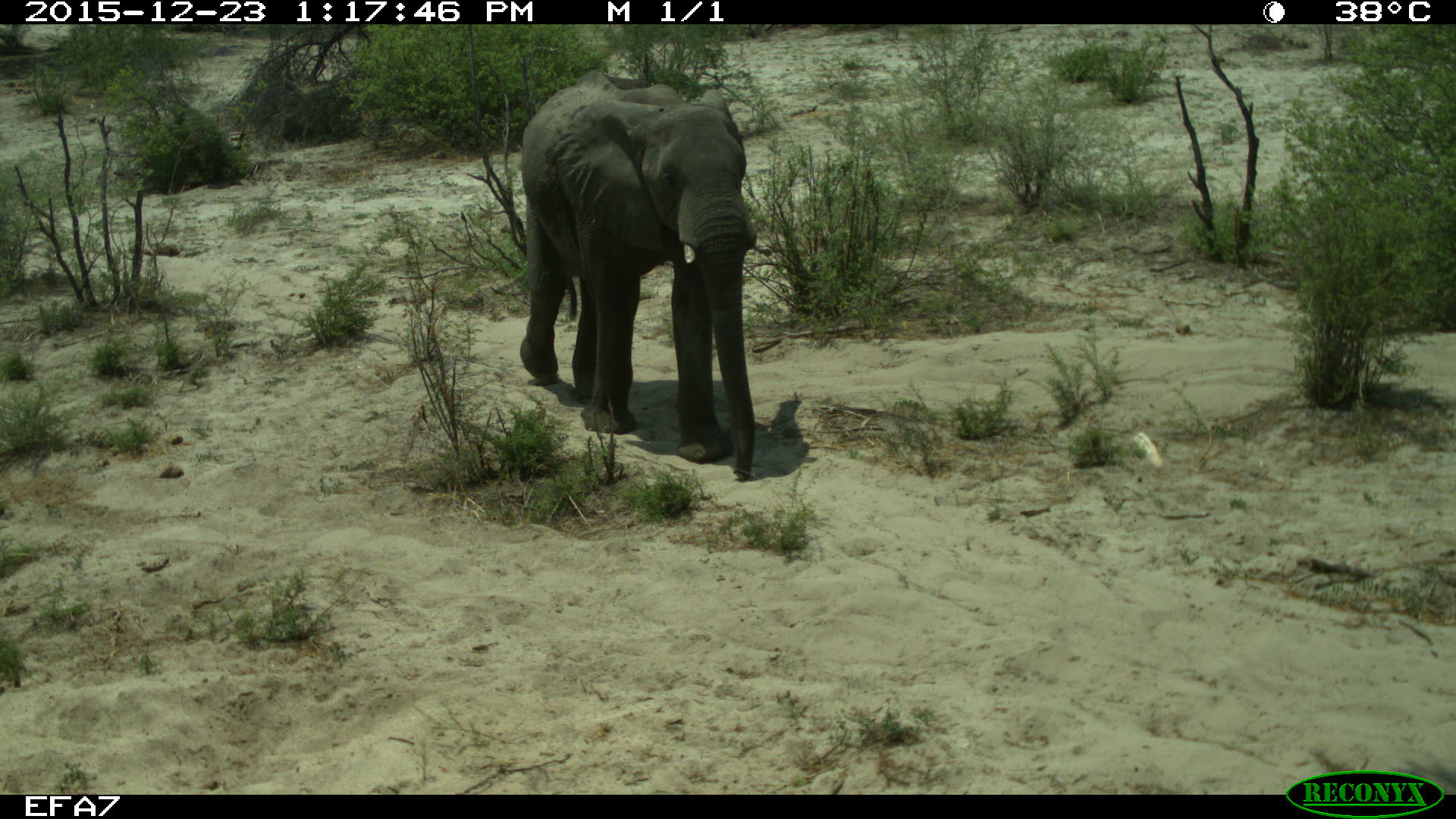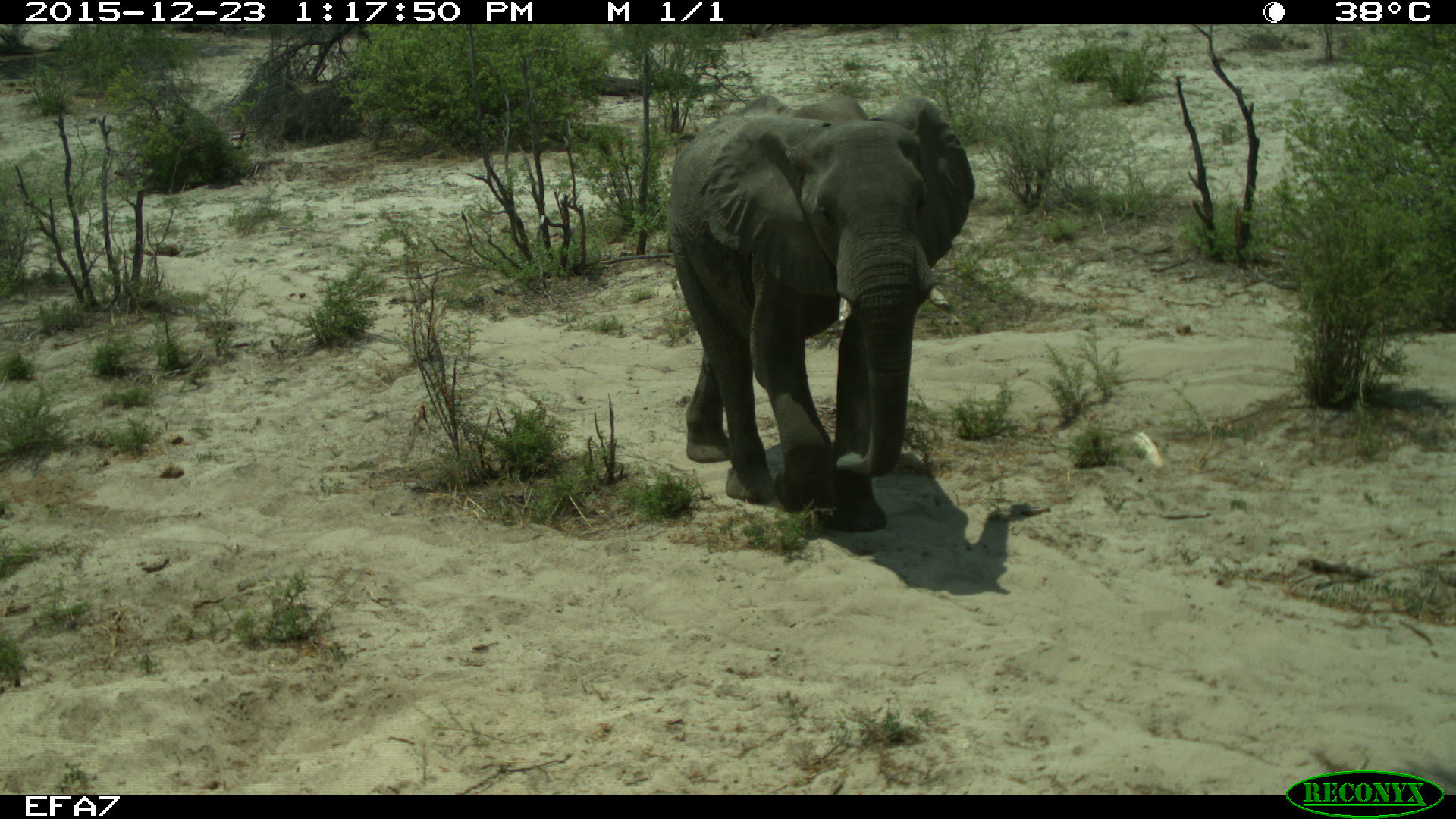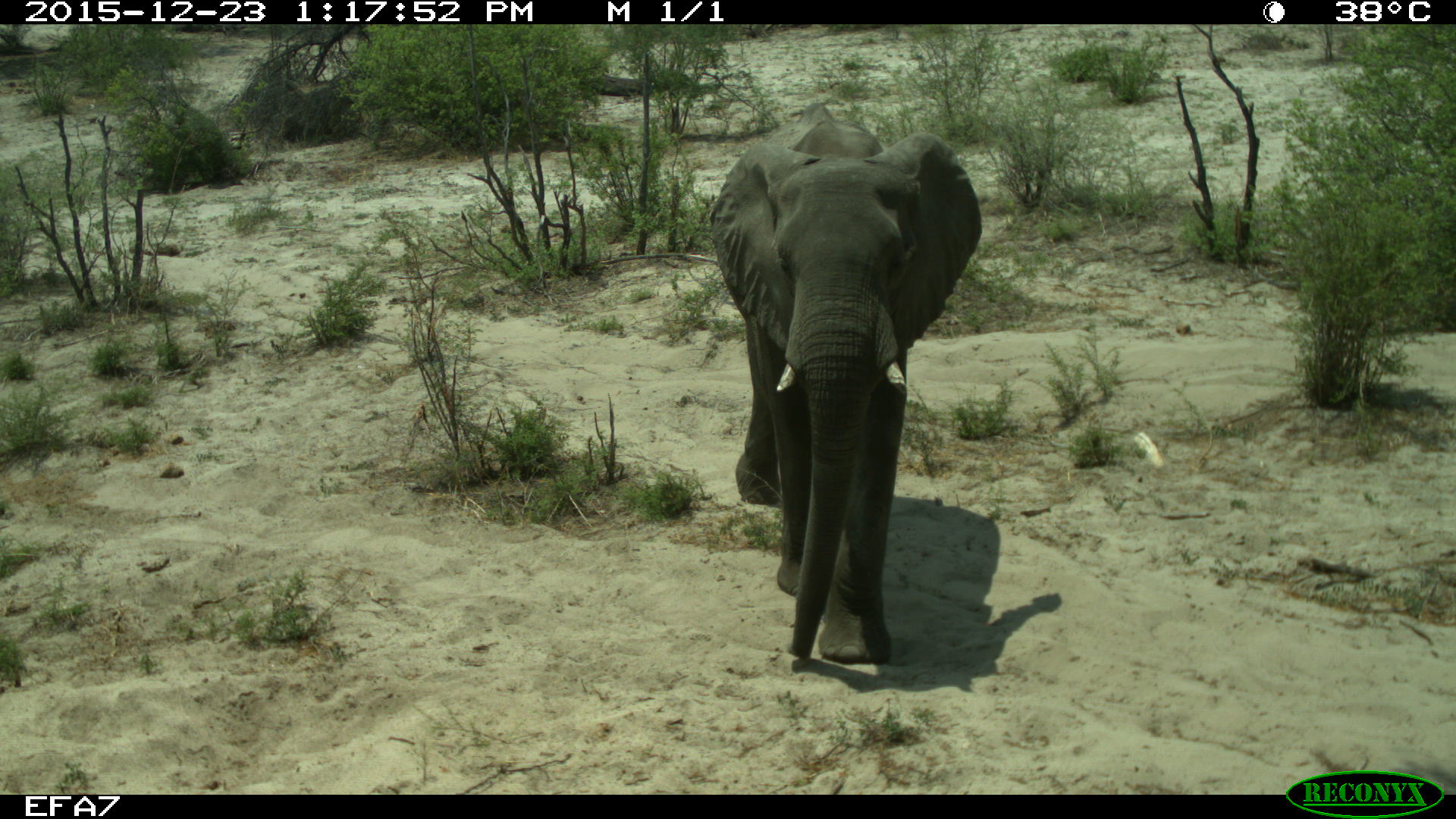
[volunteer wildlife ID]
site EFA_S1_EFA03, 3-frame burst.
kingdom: Animalia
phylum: Chordata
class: Mammalia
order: Proboscidea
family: Elephantidae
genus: Loxodonta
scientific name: Loxodonta africana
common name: african bush elephant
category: elephant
Elephant (african bush elephant) (Loxodonta africana), count 1. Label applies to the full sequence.